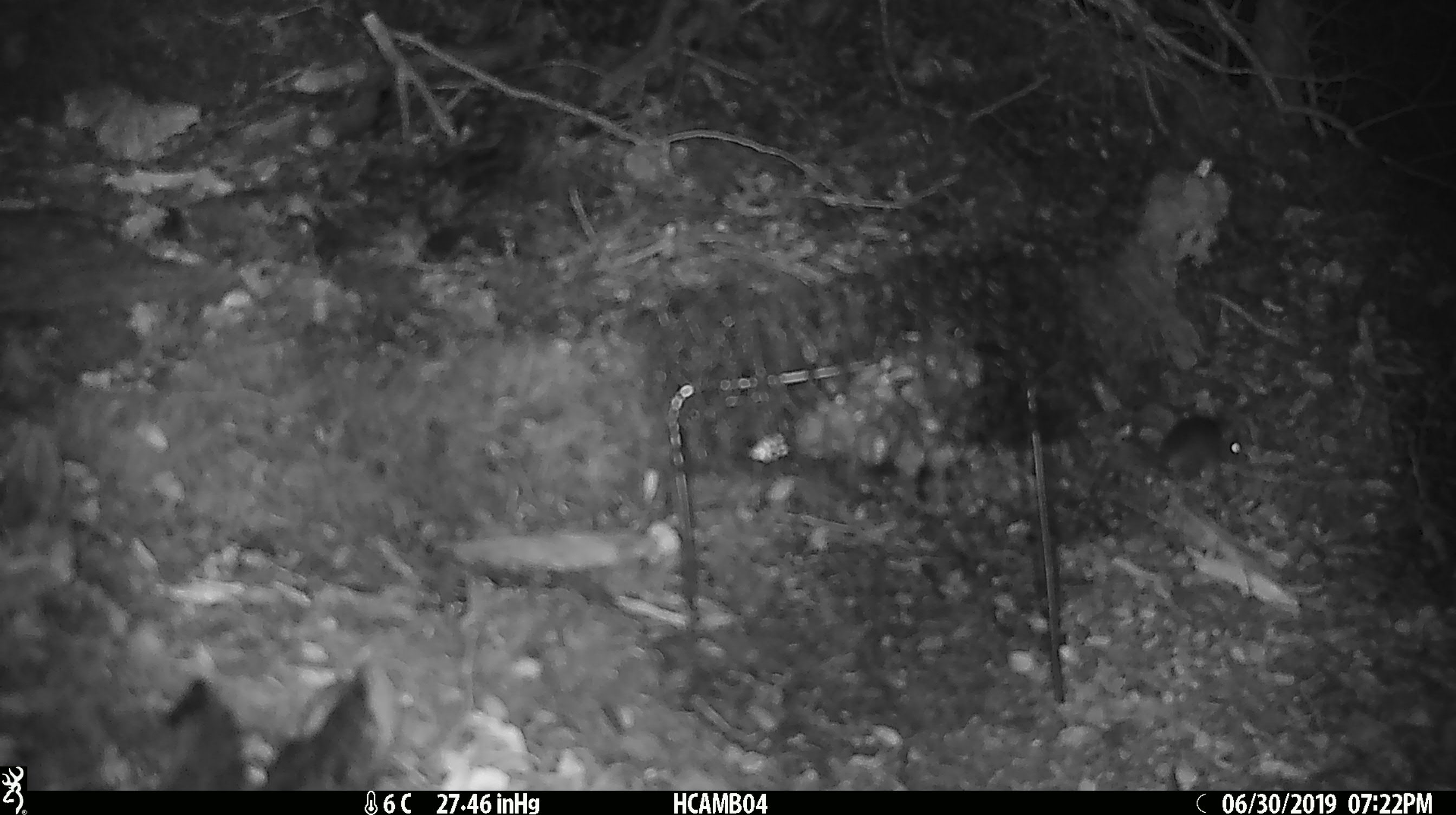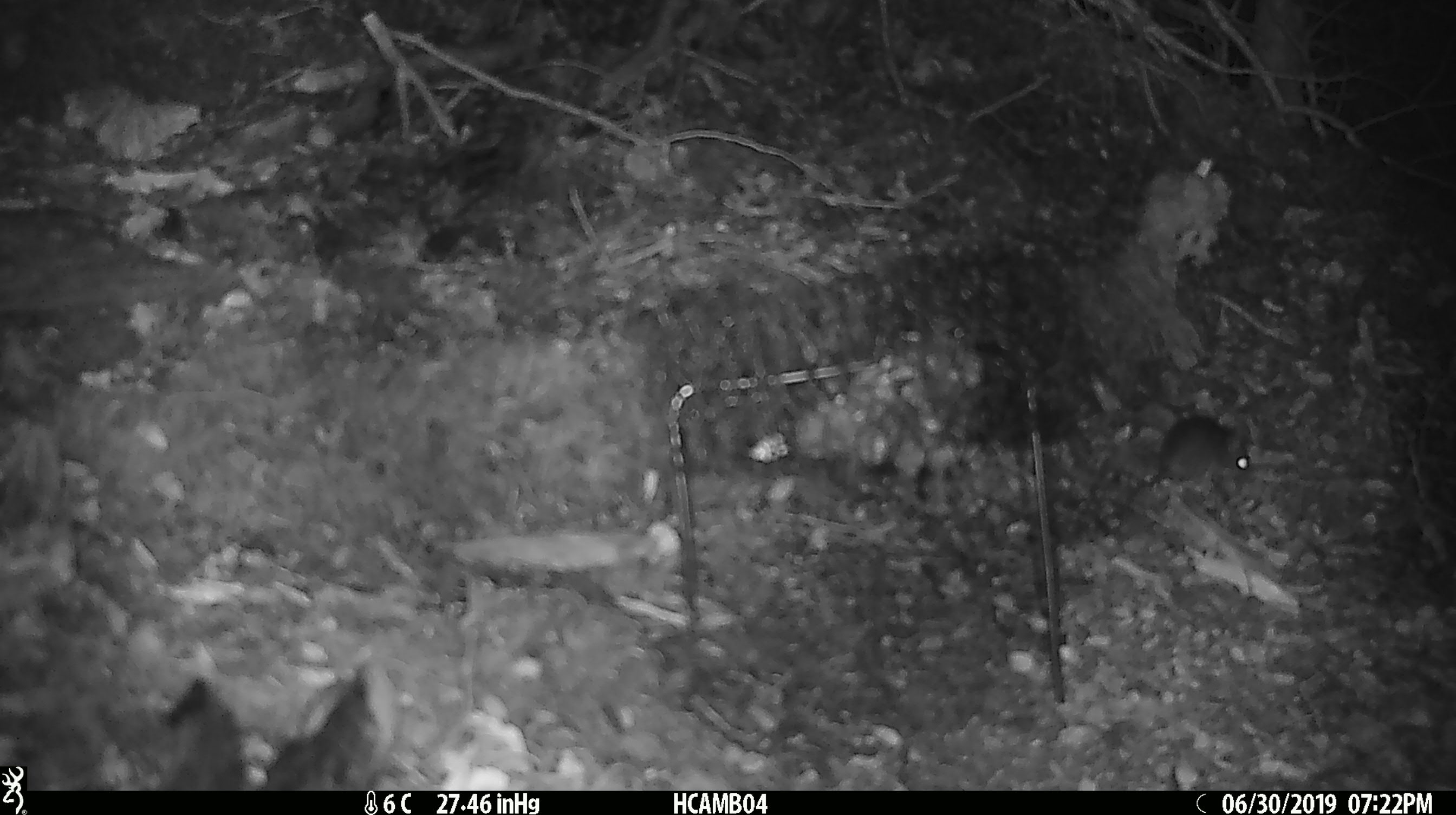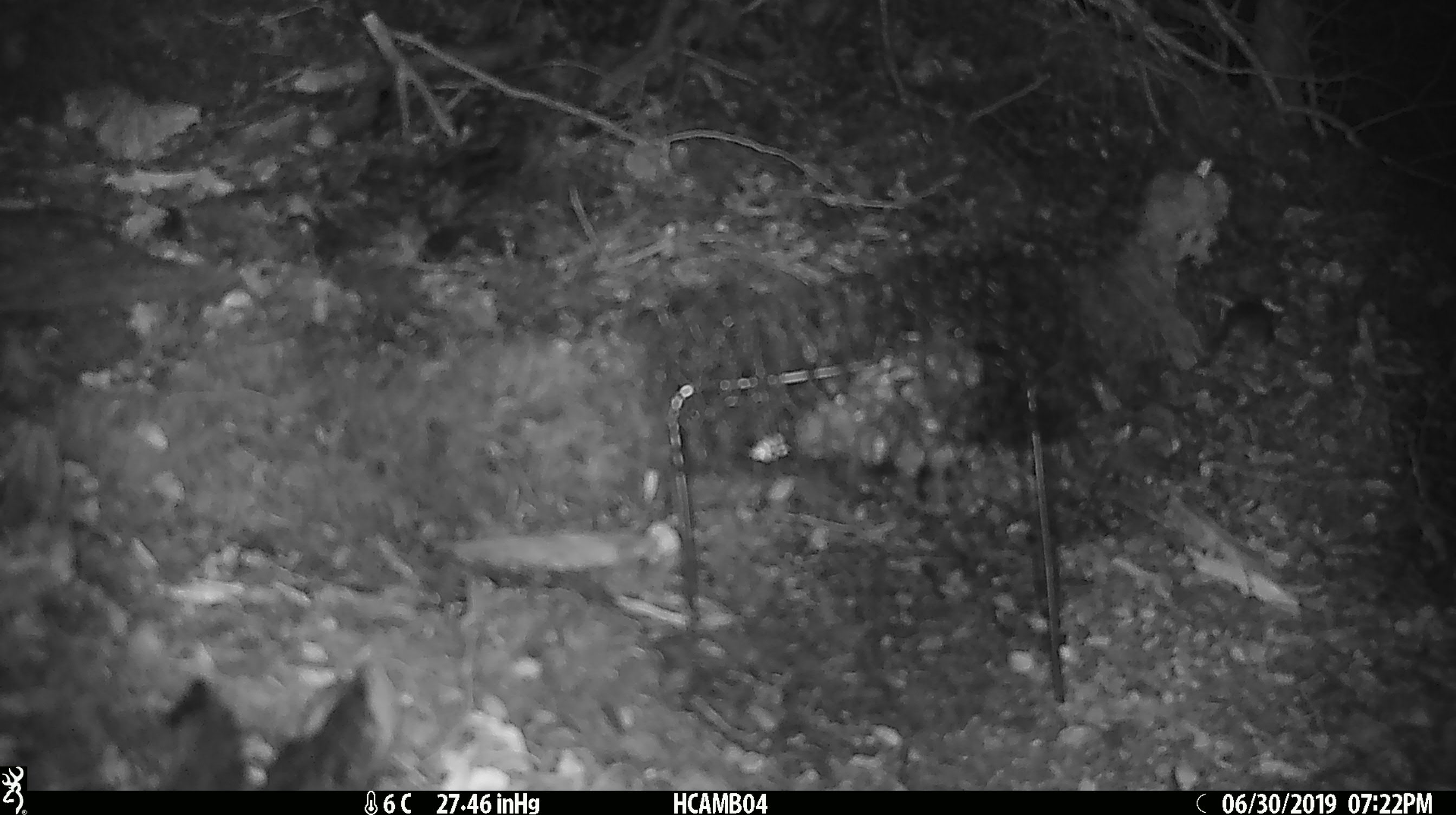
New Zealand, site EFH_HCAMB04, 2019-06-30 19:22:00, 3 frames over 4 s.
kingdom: Animalia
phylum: Chordata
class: Mammalia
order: Rodentia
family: Muridae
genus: Mus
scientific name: Mus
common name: mouse